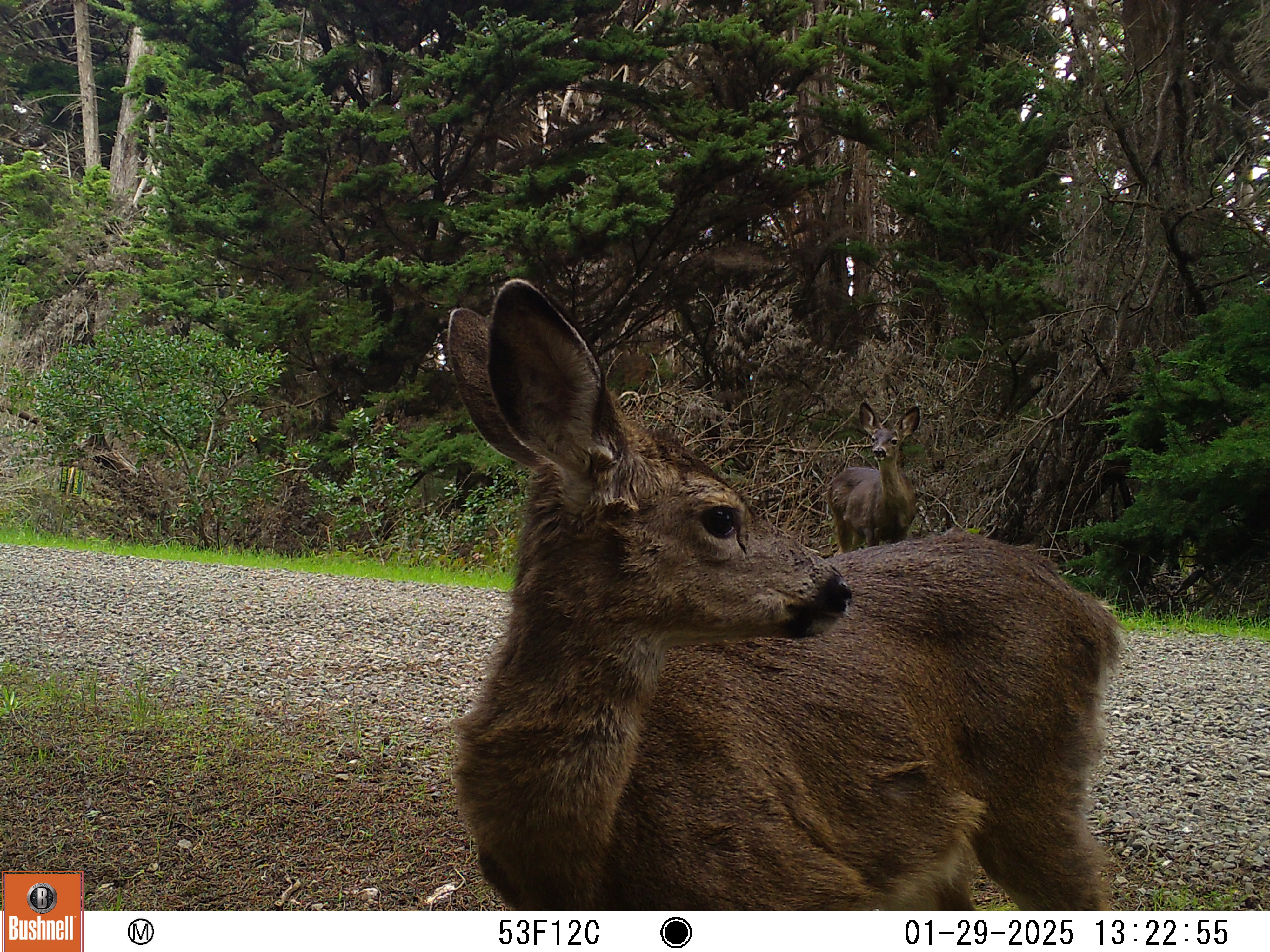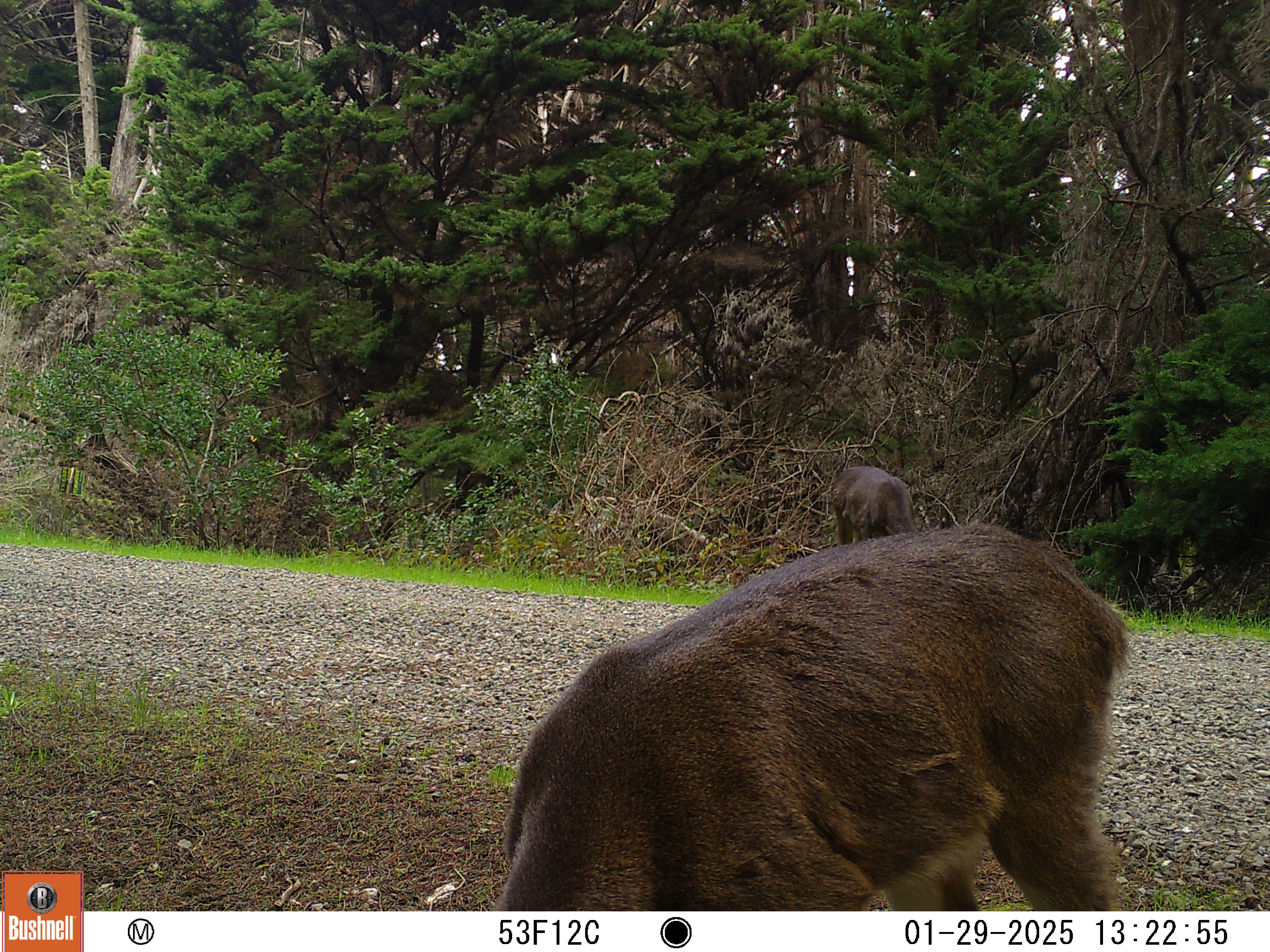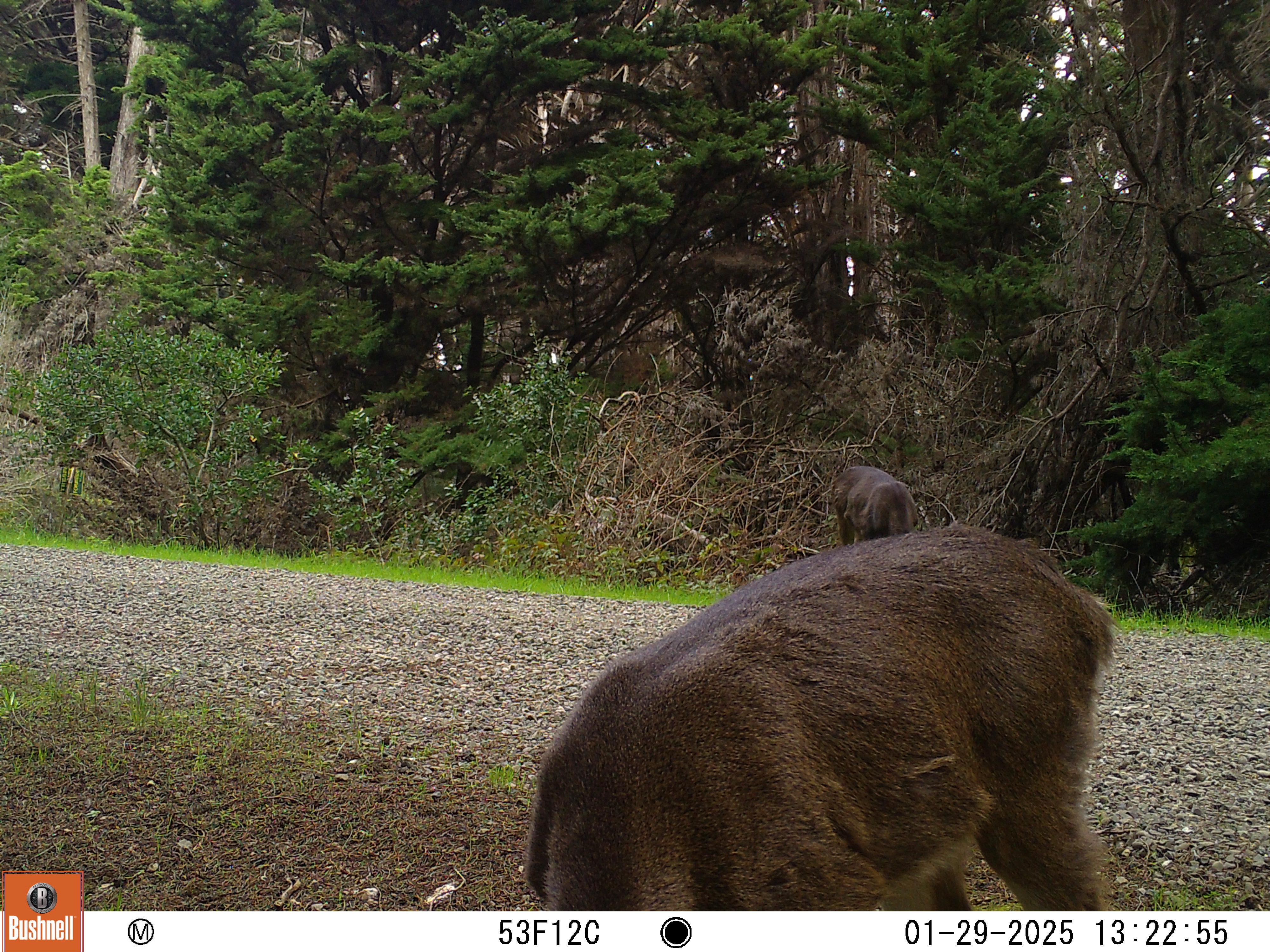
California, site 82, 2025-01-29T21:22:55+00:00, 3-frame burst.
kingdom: Animalia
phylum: Chordata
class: Mammalia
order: Artiodactyla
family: Cervidae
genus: Odocoileus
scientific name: Odocoileus hemionus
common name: mule deer